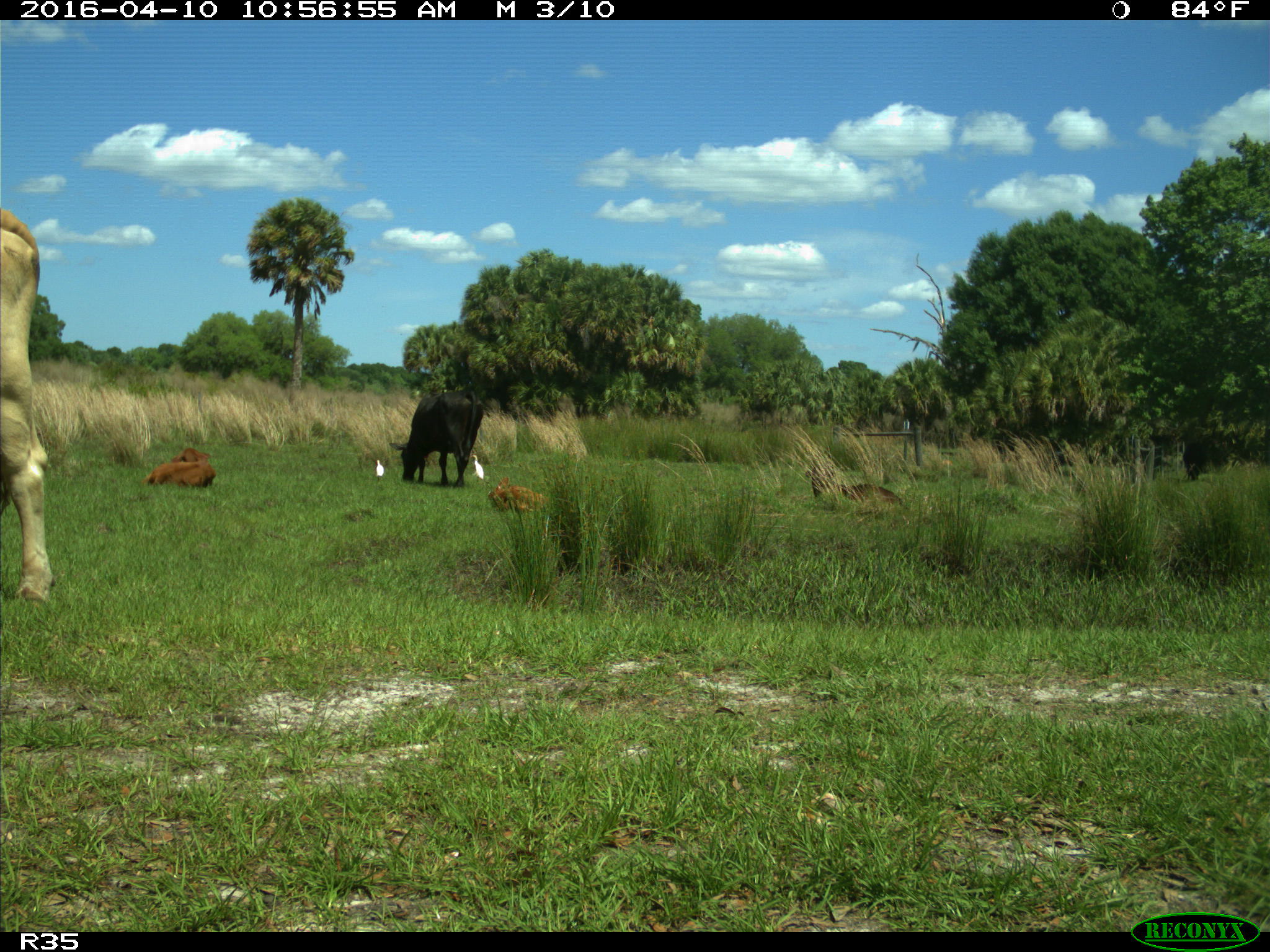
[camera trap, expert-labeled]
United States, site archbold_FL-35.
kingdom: Animalia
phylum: Chordata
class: Mammalia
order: Artiodactyla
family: Bovidae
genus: Bos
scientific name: Bos taurus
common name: domestic cow